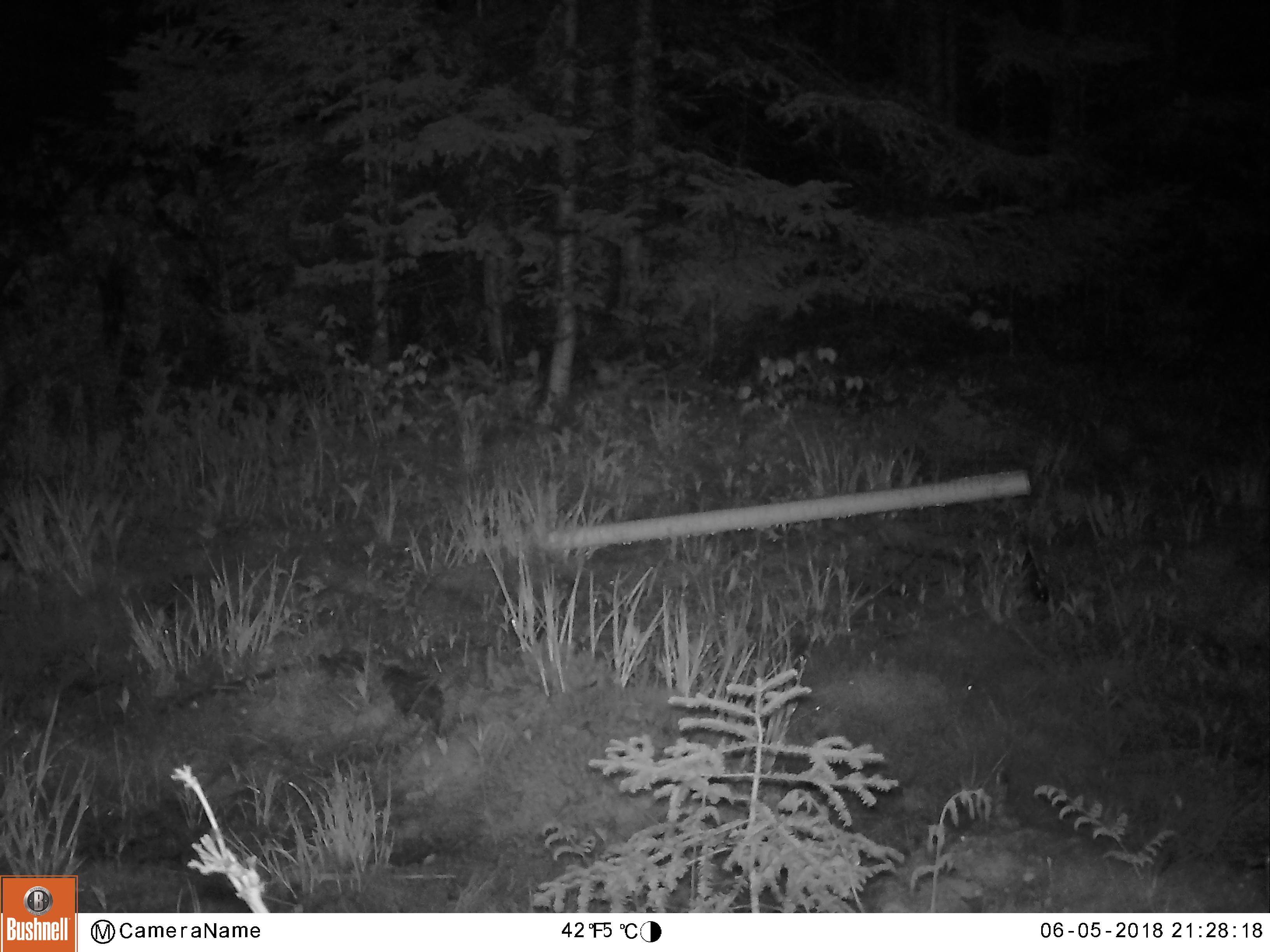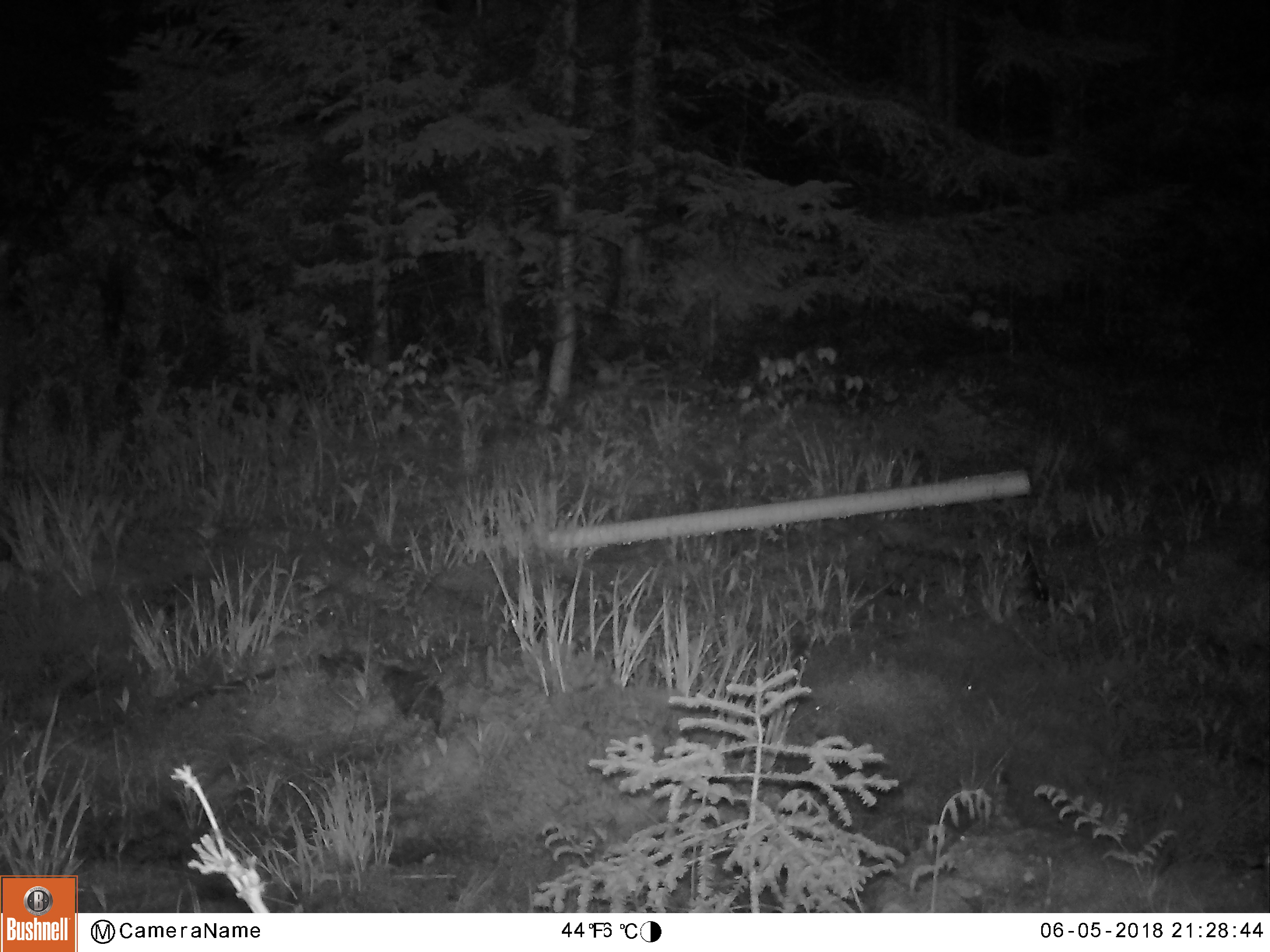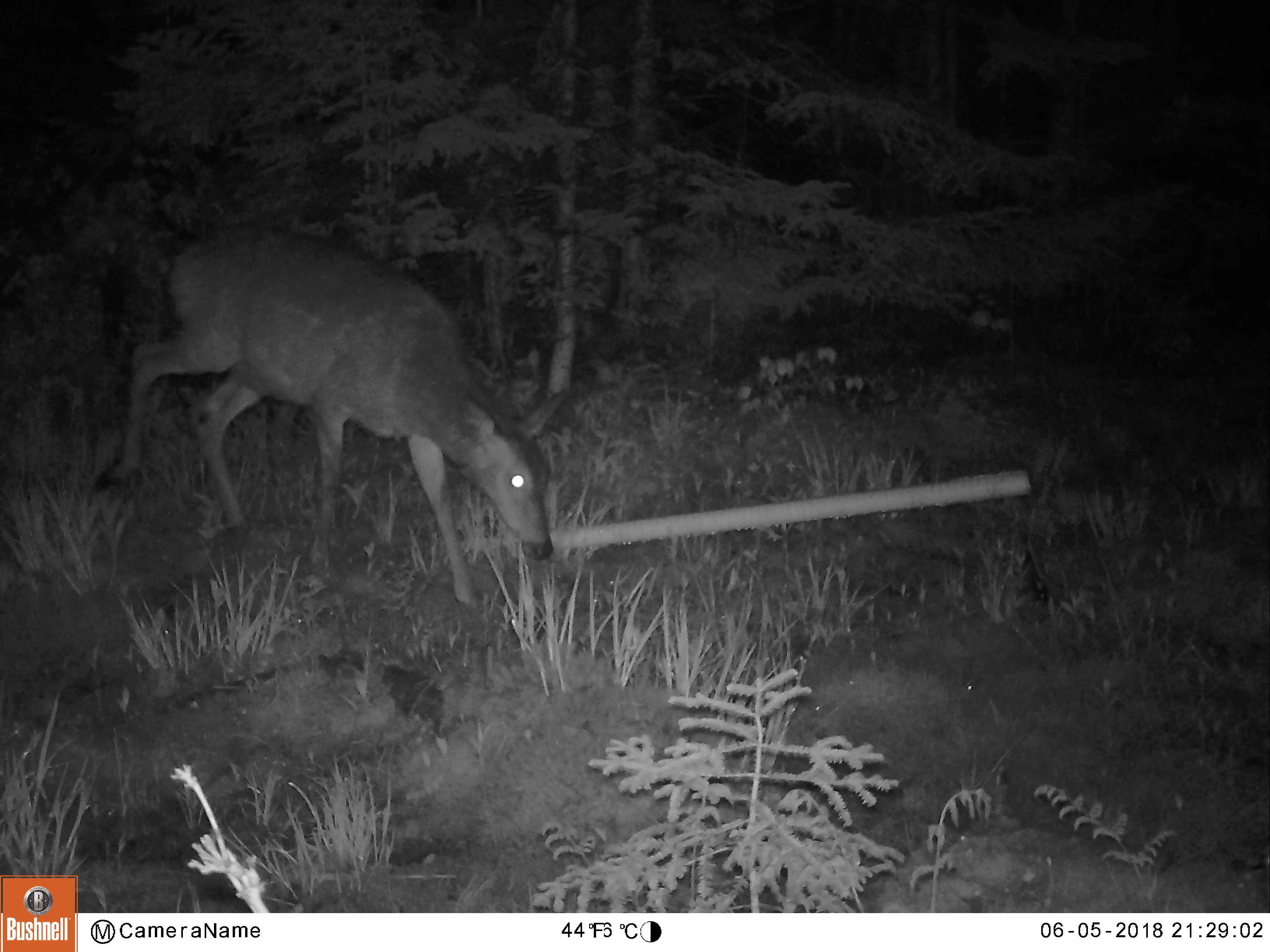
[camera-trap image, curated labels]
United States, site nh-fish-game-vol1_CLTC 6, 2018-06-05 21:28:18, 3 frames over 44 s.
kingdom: Animalia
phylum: Chordata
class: Mammalia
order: Artiodactyla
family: Cervidae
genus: Odocoileus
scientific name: Odocoileus virginianus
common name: white-tailed deer